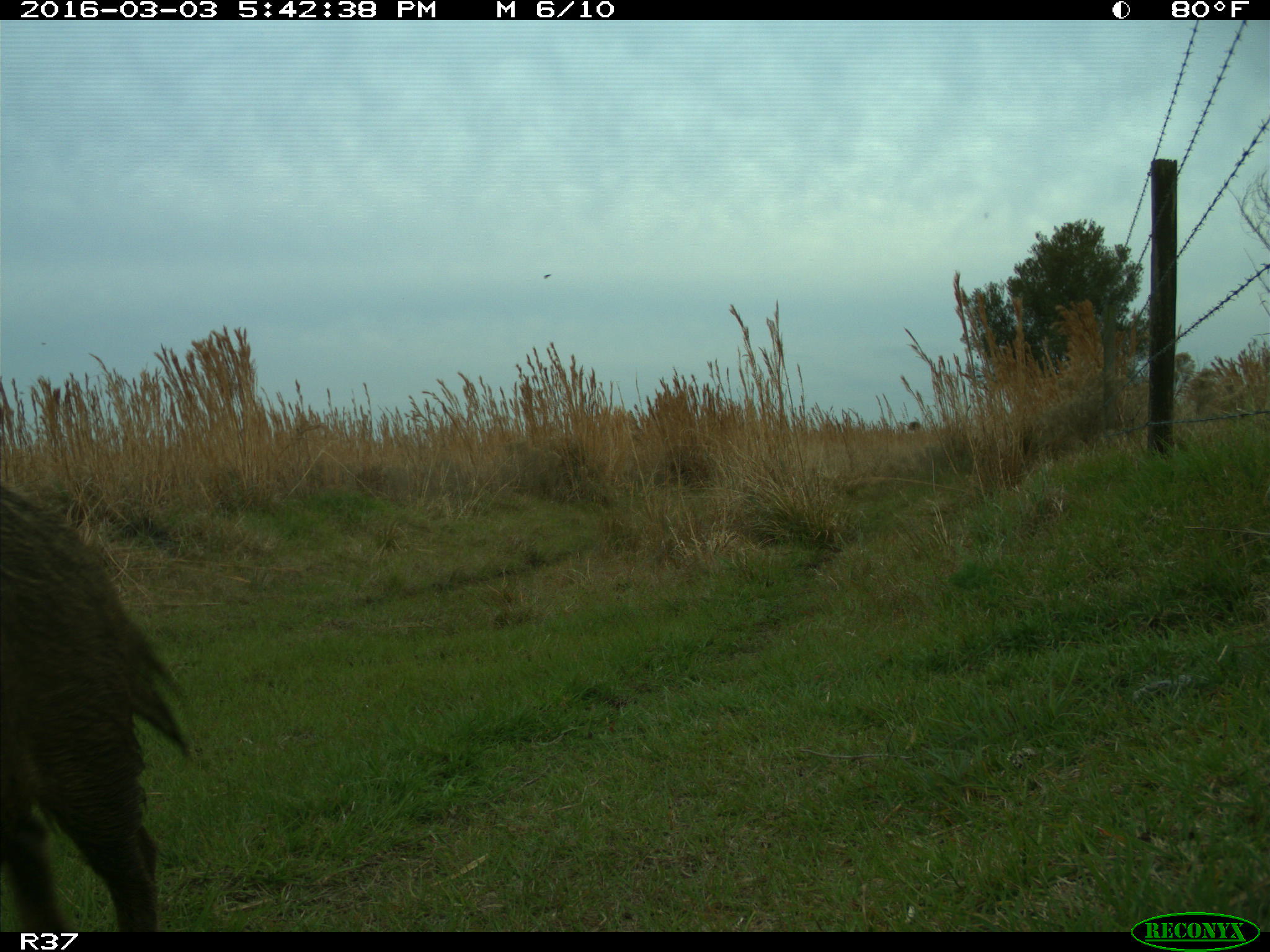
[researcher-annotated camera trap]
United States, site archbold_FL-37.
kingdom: Animalia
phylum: Chordata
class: Mammalia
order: Artiodactyla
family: Suidae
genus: Sus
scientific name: Sus scrofa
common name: wild boar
Sus scrofa (wild boar).